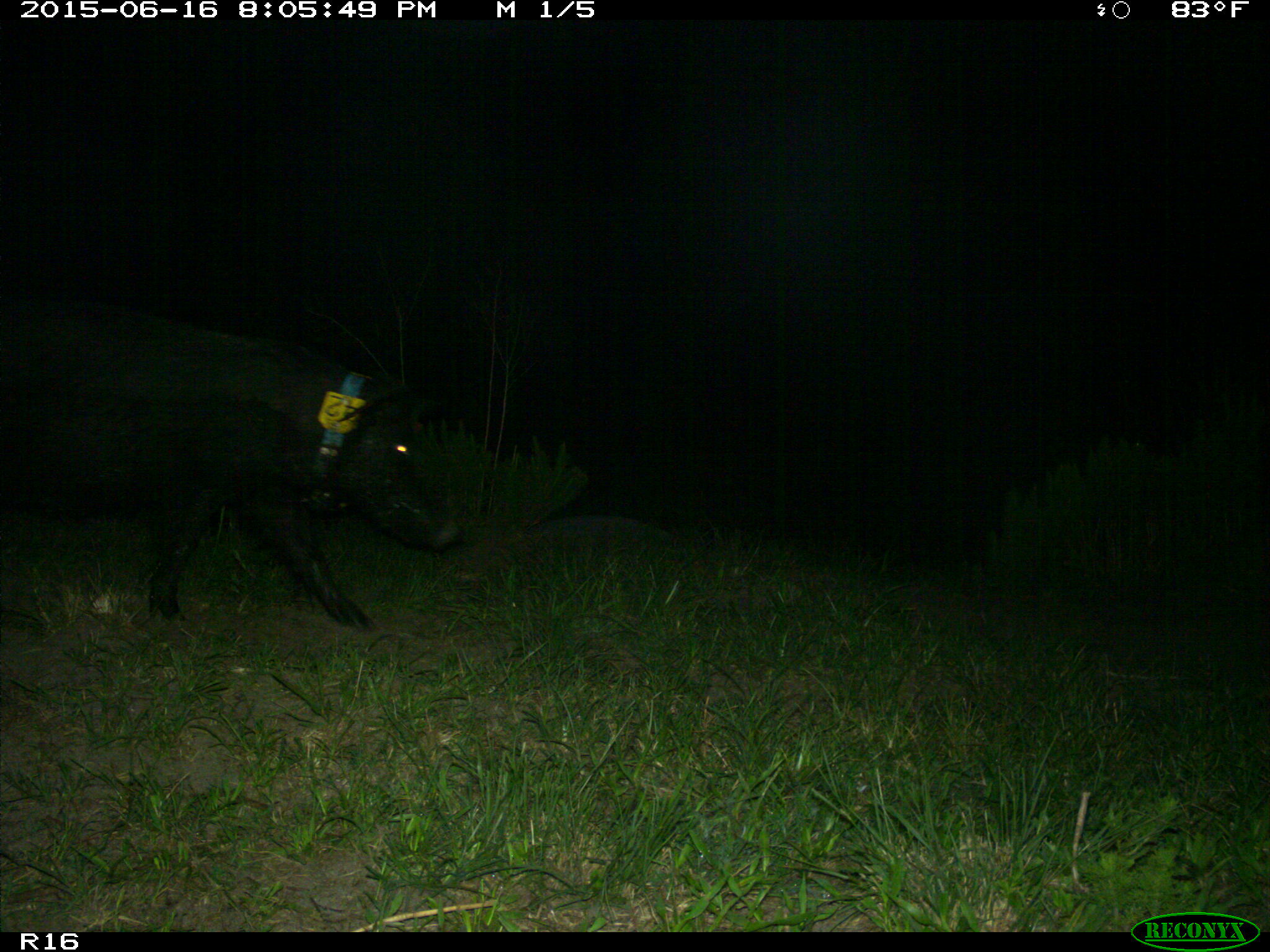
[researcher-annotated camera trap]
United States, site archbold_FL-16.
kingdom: Animalia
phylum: Chordata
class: Mammalia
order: Artiodactyla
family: Suidae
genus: Sus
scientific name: Sus scrofa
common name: wild boar